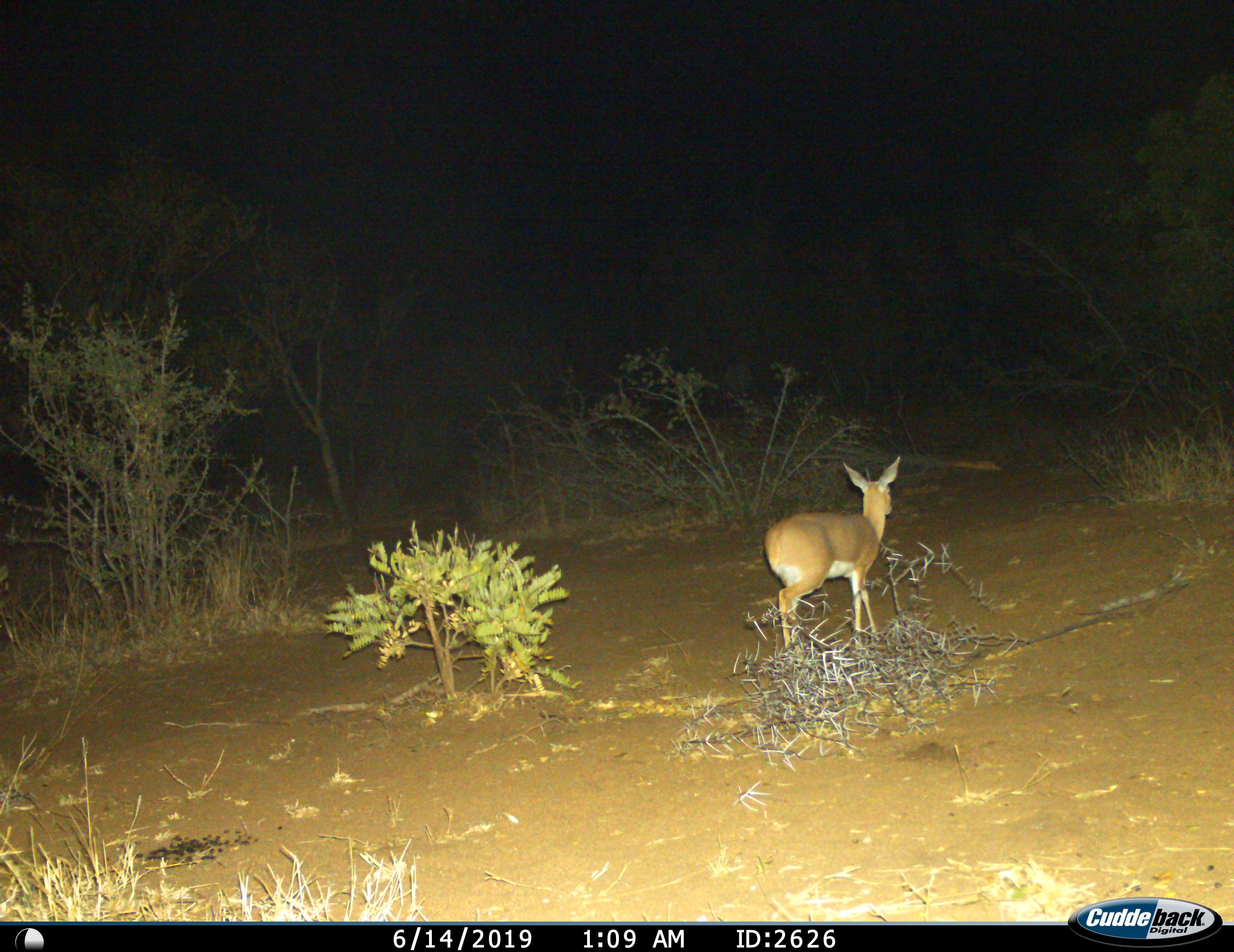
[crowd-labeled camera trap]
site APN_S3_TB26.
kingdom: Animalia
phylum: Chordata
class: Mammalia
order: Artiodactyla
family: Bovidae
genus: Raphicerus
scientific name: Raphicerus campestris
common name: steenbok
Steenbok (Raphicerus campestris), count 1. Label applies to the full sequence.